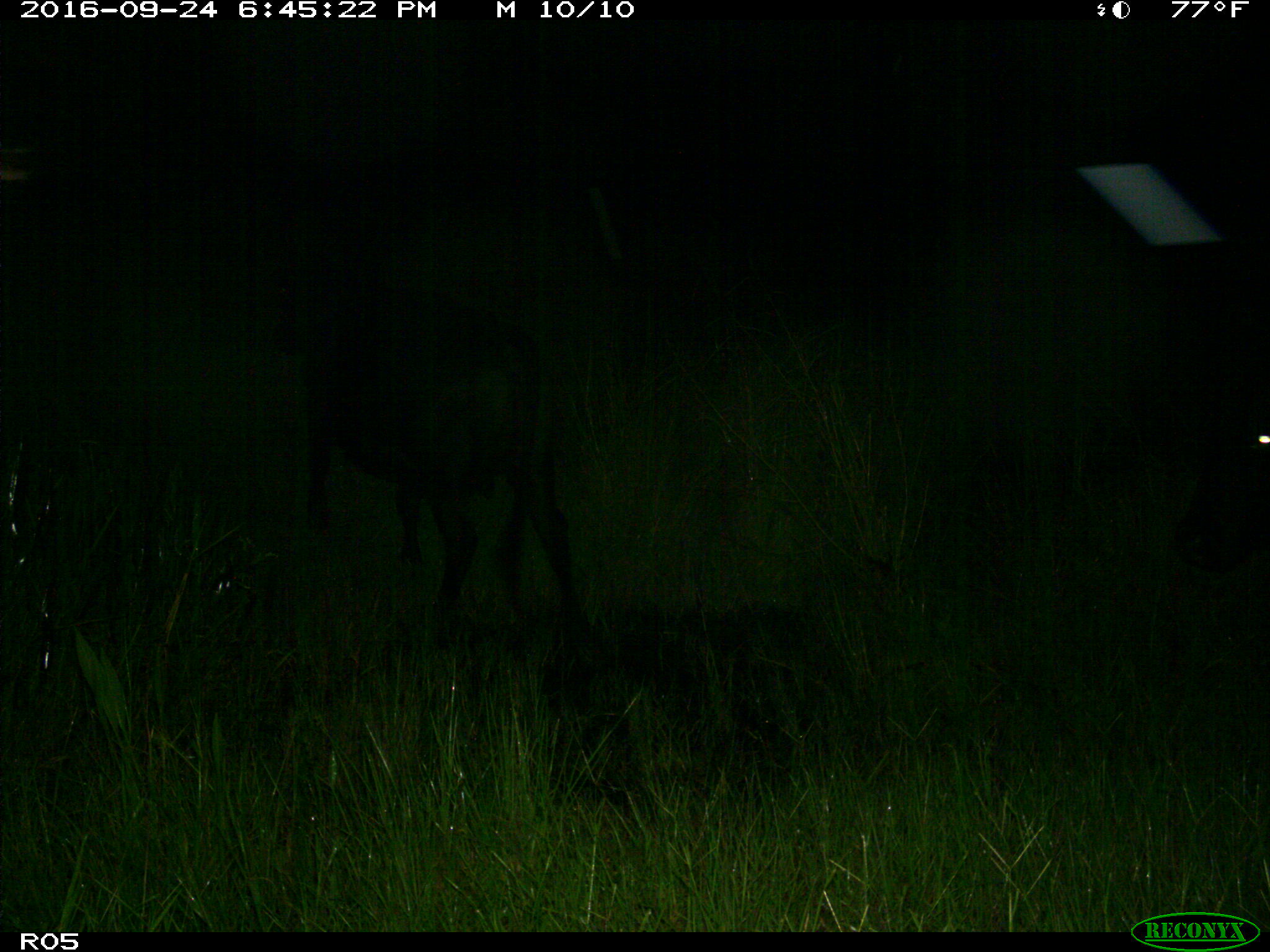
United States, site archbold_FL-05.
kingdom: Animalia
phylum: Chordata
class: Mammalia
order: Artiodactyla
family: Bovidae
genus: Bos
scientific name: Bos taurus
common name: domestic cow